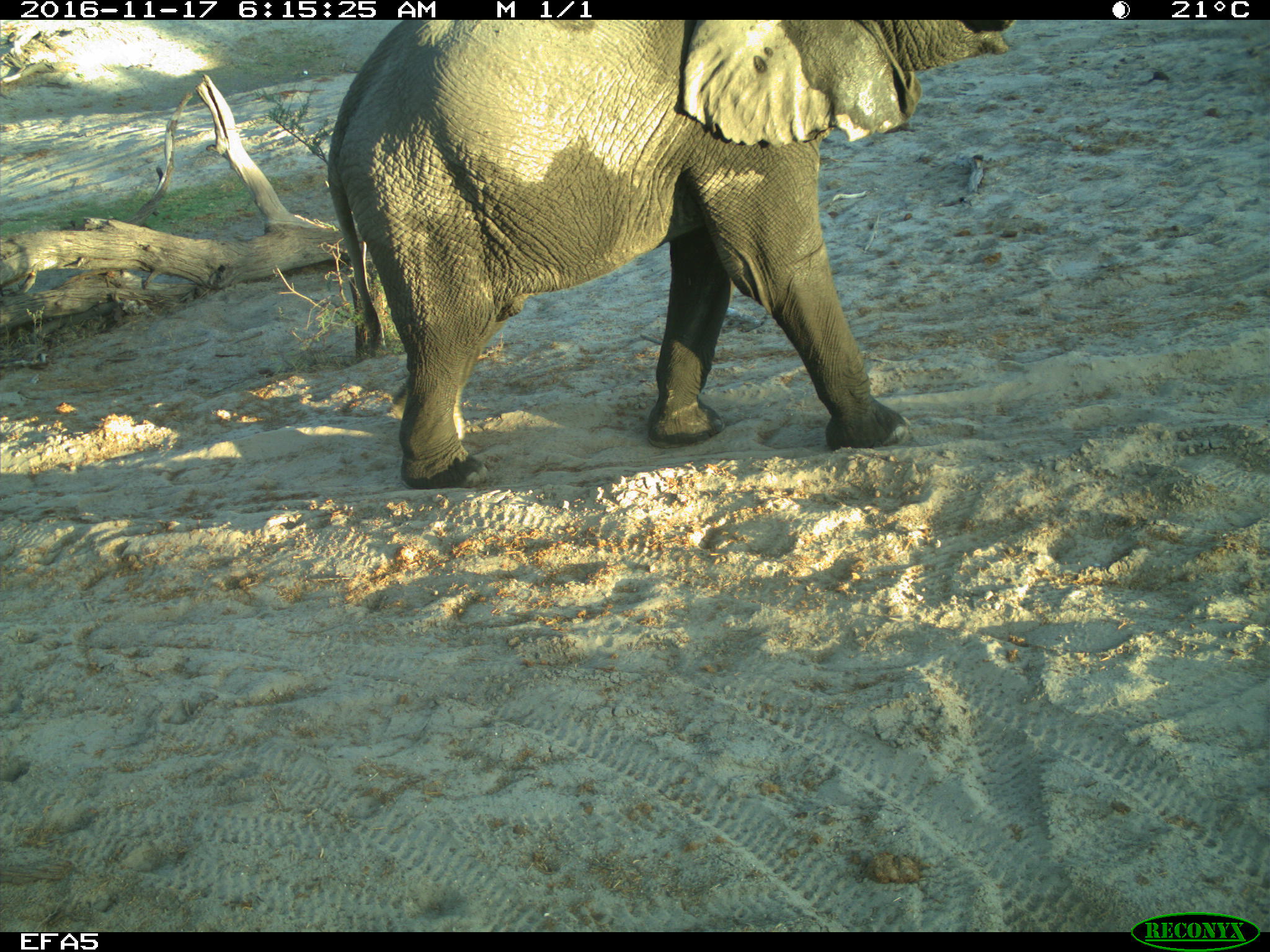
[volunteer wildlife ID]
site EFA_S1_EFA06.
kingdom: Animalia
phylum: Chordata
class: Mammalia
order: Proboscidea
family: Elephantidae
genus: Loxodonta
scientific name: Loxodonta africana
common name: african bush elephant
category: elephant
Elephant (african bush elephant) (Loxodonta africana), count 1. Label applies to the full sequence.